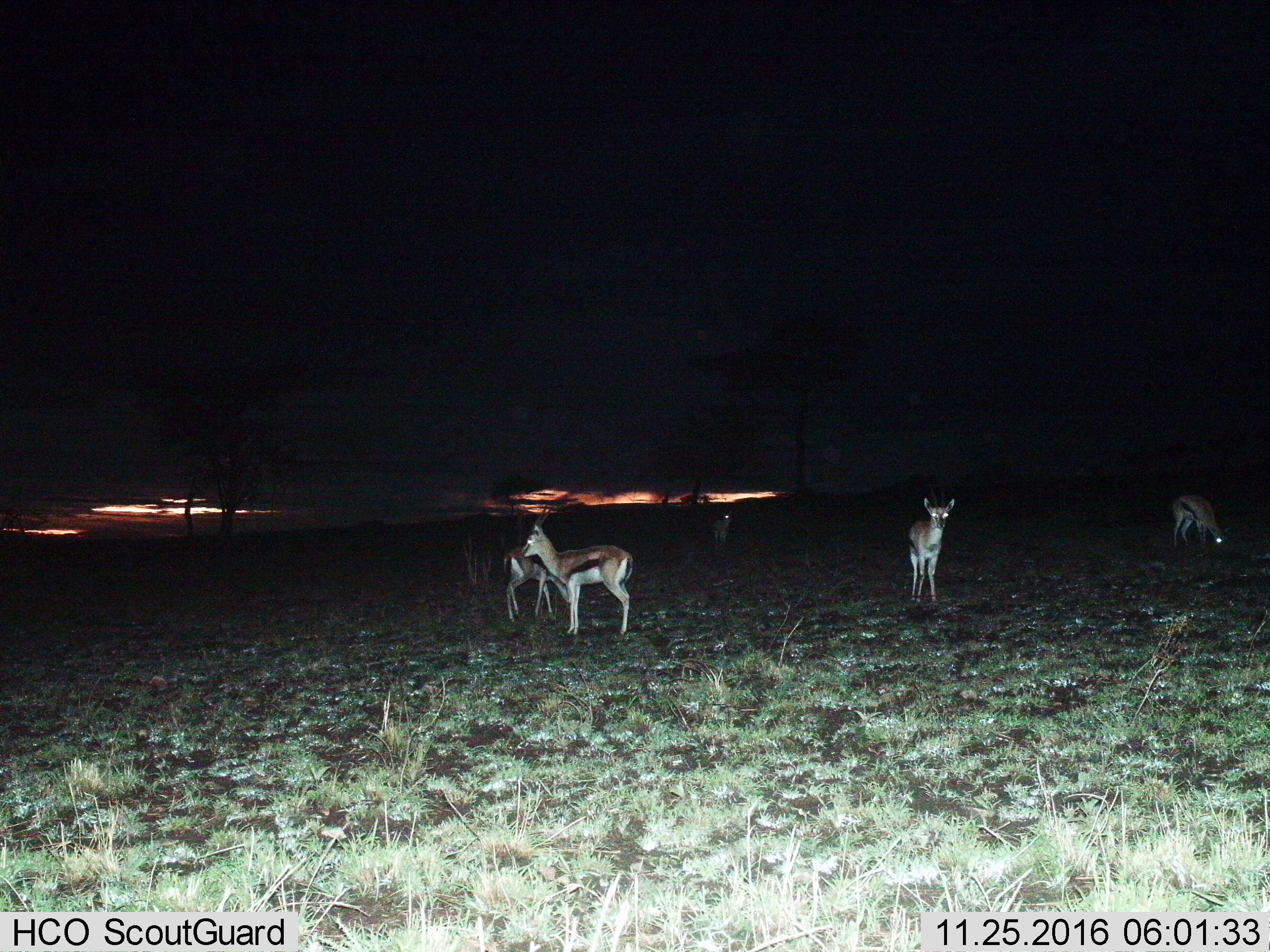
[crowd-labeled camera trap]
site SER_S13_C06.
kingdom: Animalia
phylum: Chordata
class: Mammalia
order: Artiodactyla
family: Bovidae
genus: Eudorcas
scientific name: Eudorcas thomsonii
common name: thomson's gazelle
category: gazellethomsons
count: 5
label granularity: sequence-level